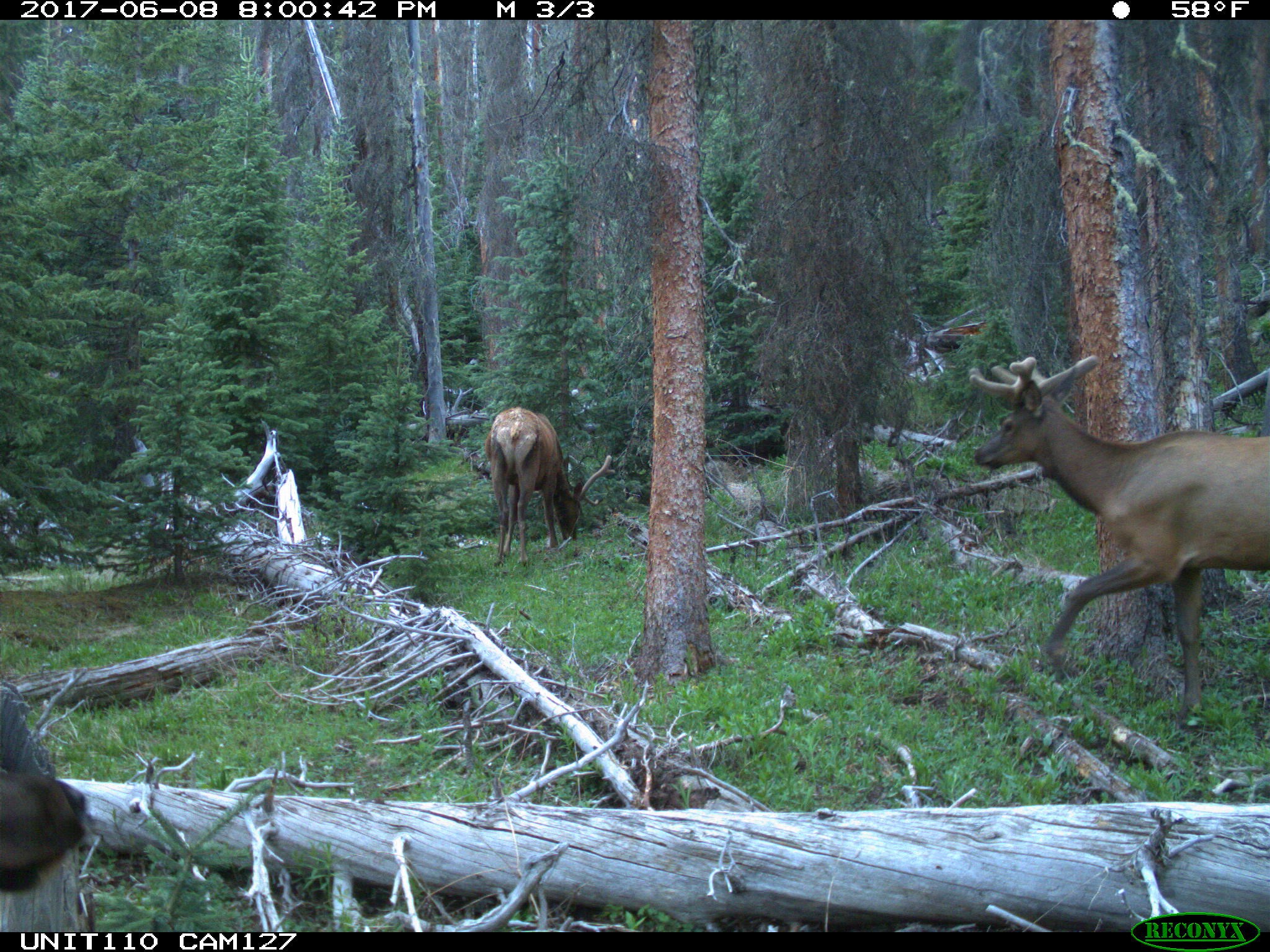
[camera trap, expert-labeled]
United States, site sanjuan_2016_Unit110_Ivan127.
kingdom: Animalia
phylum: Chordata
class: Mammalia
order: Artiodactyla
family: Cervidae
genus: Cervus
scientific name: Cervus elaphus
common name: red deer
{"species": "Cervus elaphus (red deer)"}